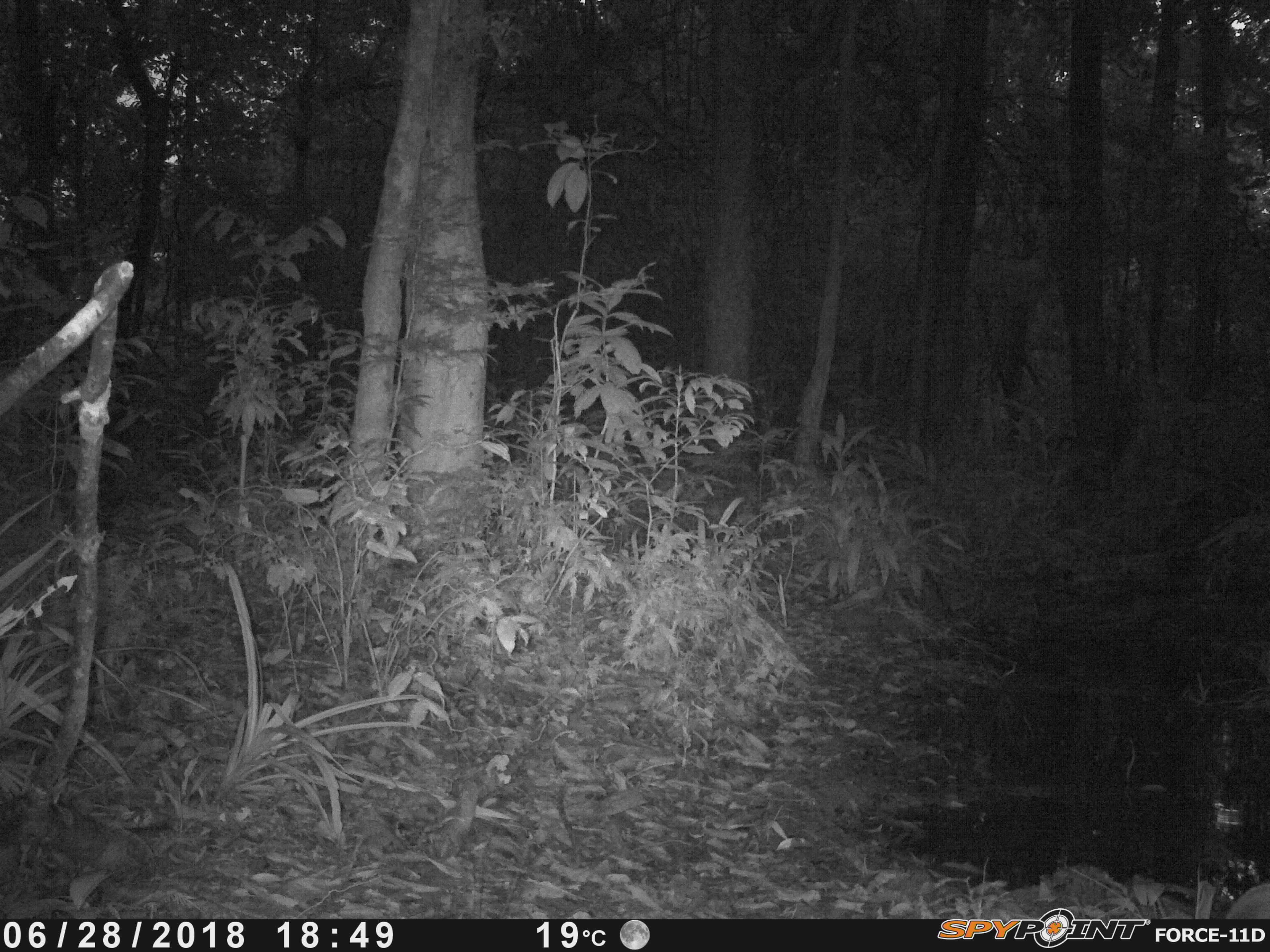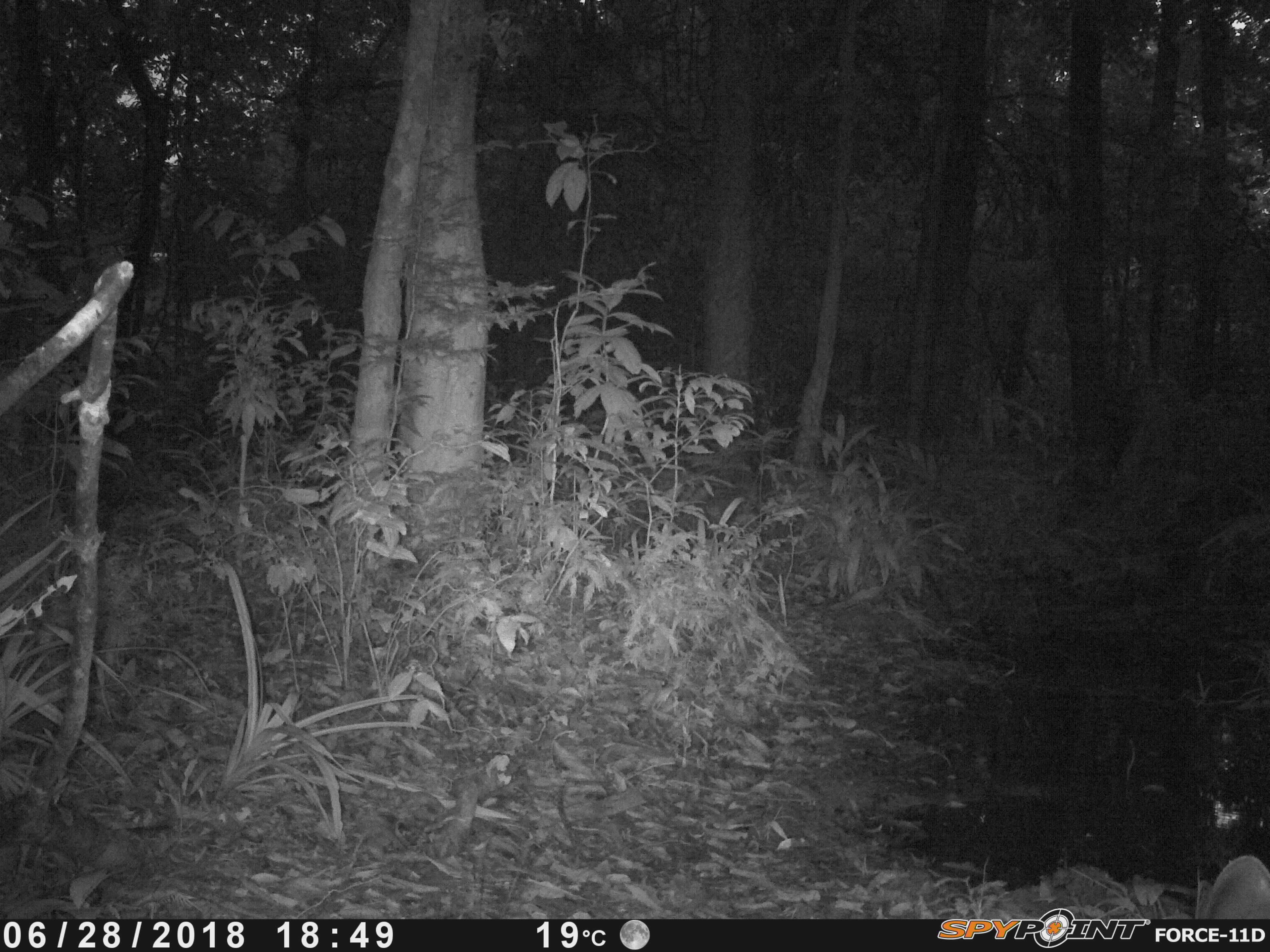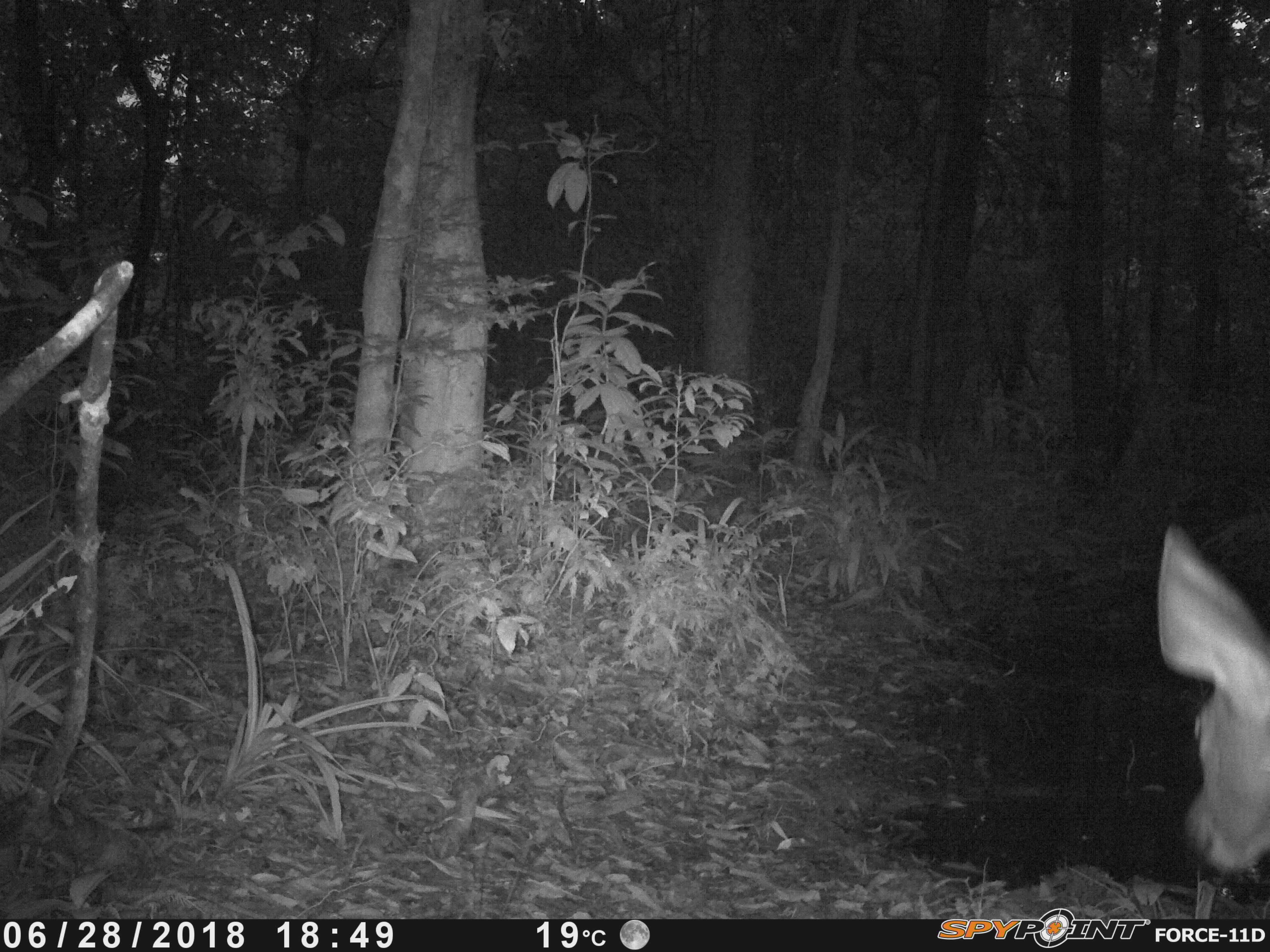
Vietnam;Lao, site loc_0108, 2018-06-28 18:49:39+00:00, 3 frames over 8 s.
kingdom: Animalia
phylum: Chordata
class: Mammalia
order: Artiodactyla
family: Cervidae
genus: Rusa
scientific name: Rusa unicolor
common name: sambar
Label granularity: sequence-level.